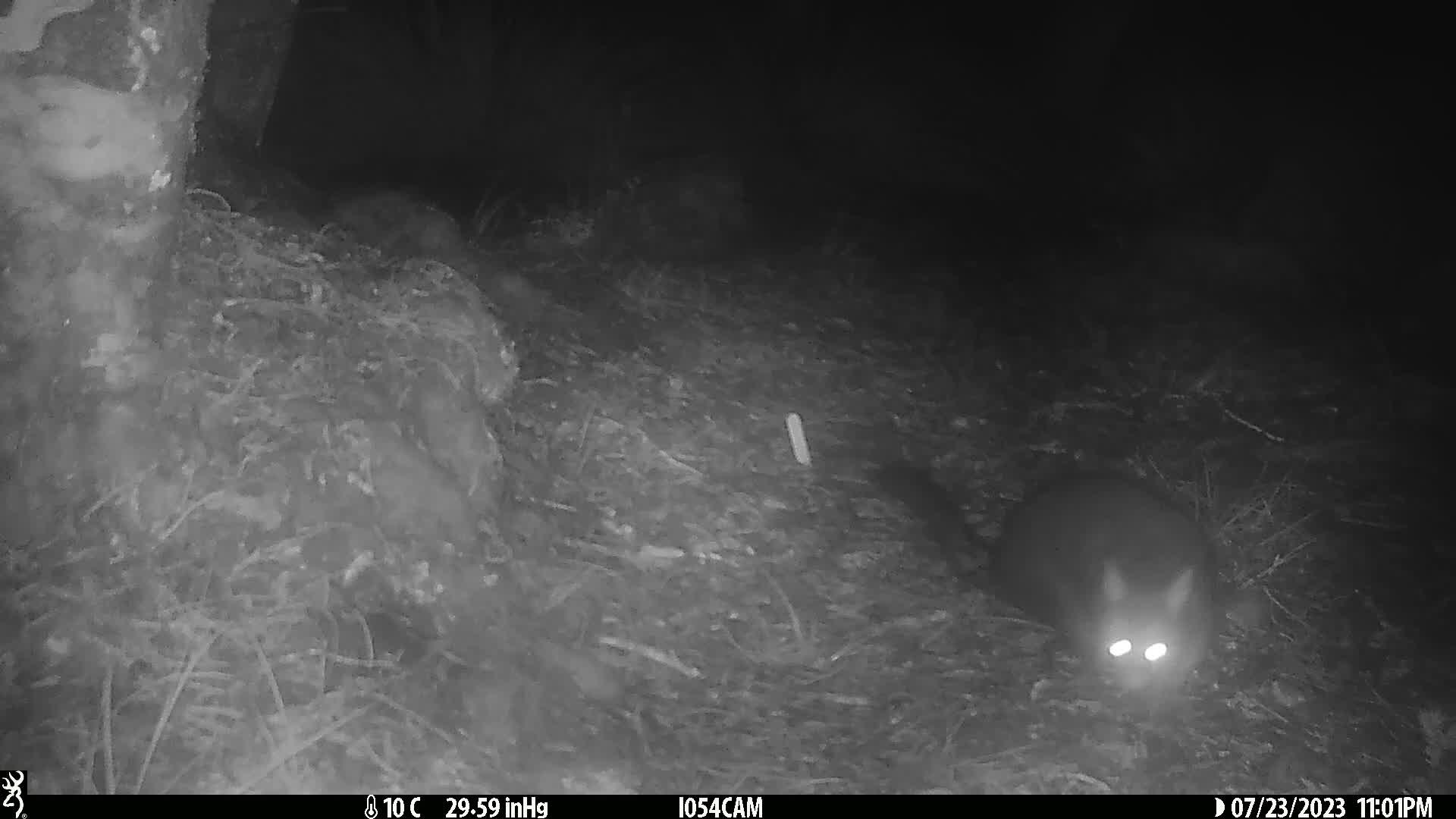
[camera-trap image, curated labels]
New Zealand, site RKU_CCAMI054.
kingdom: Animalia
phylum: Chordata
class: Mammalia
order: Diprotodontia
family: Phalangeridae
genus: Trichosurus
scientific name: Trichosurus vulpecula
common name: common brushtail possum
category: possum